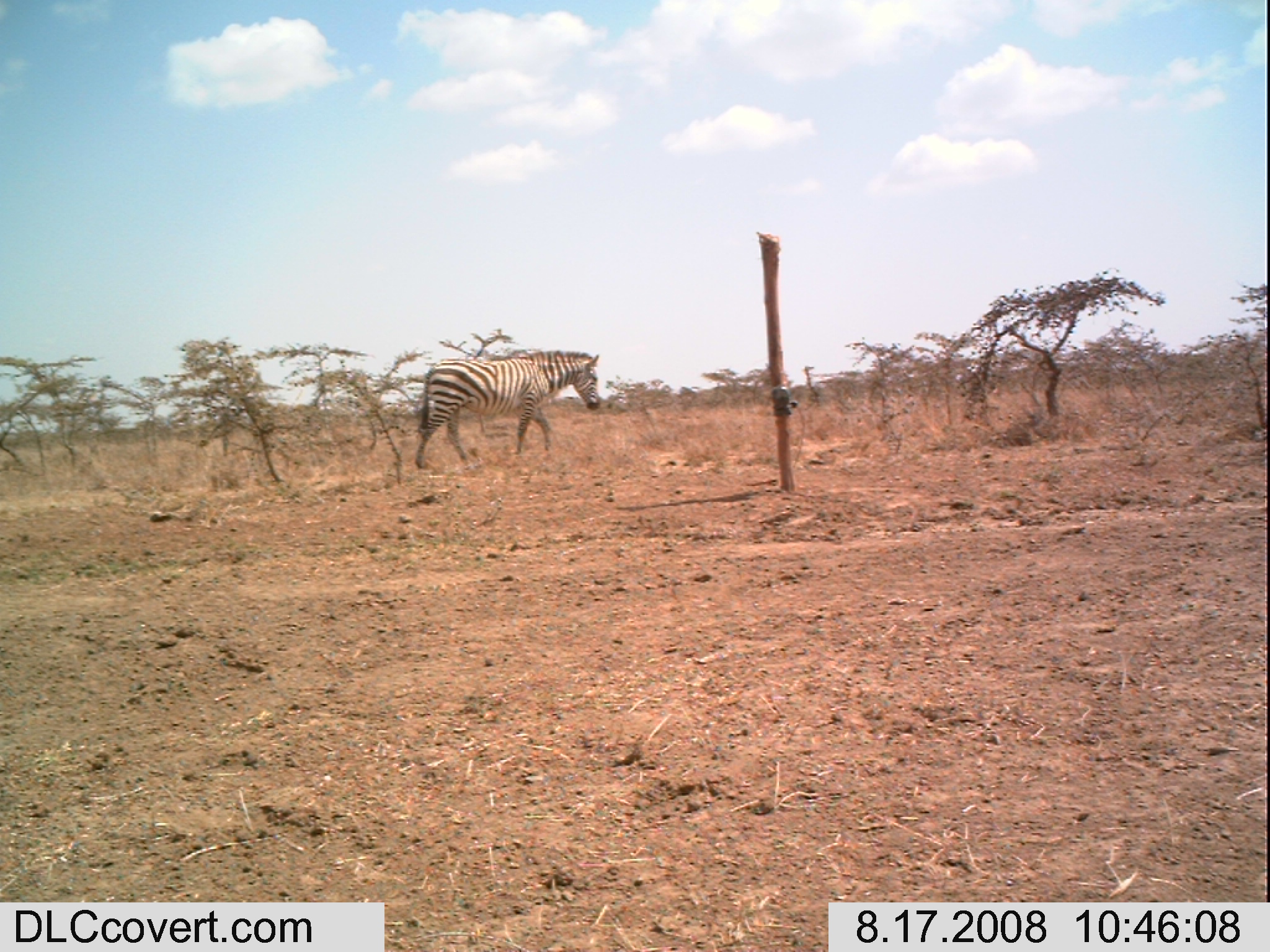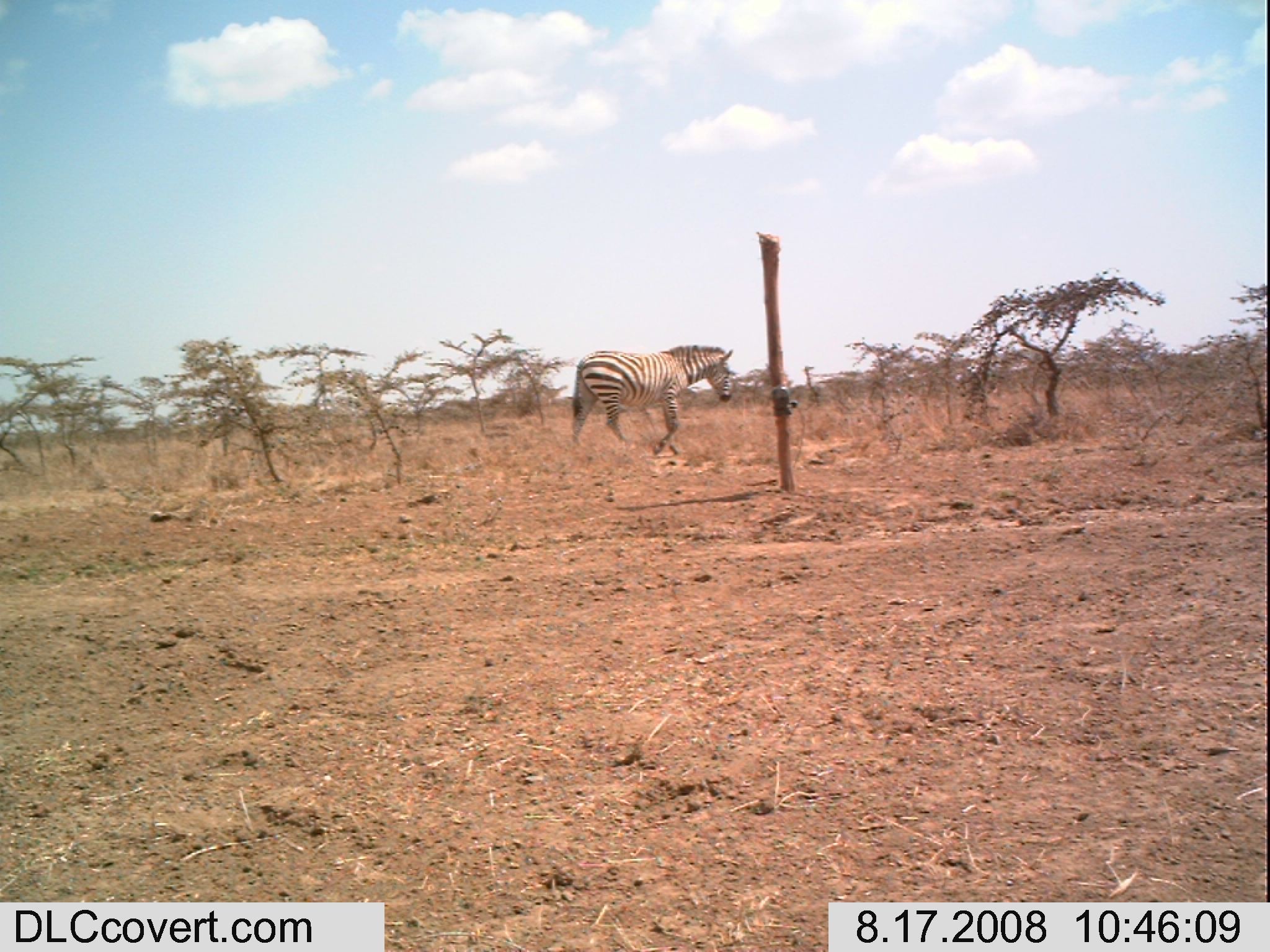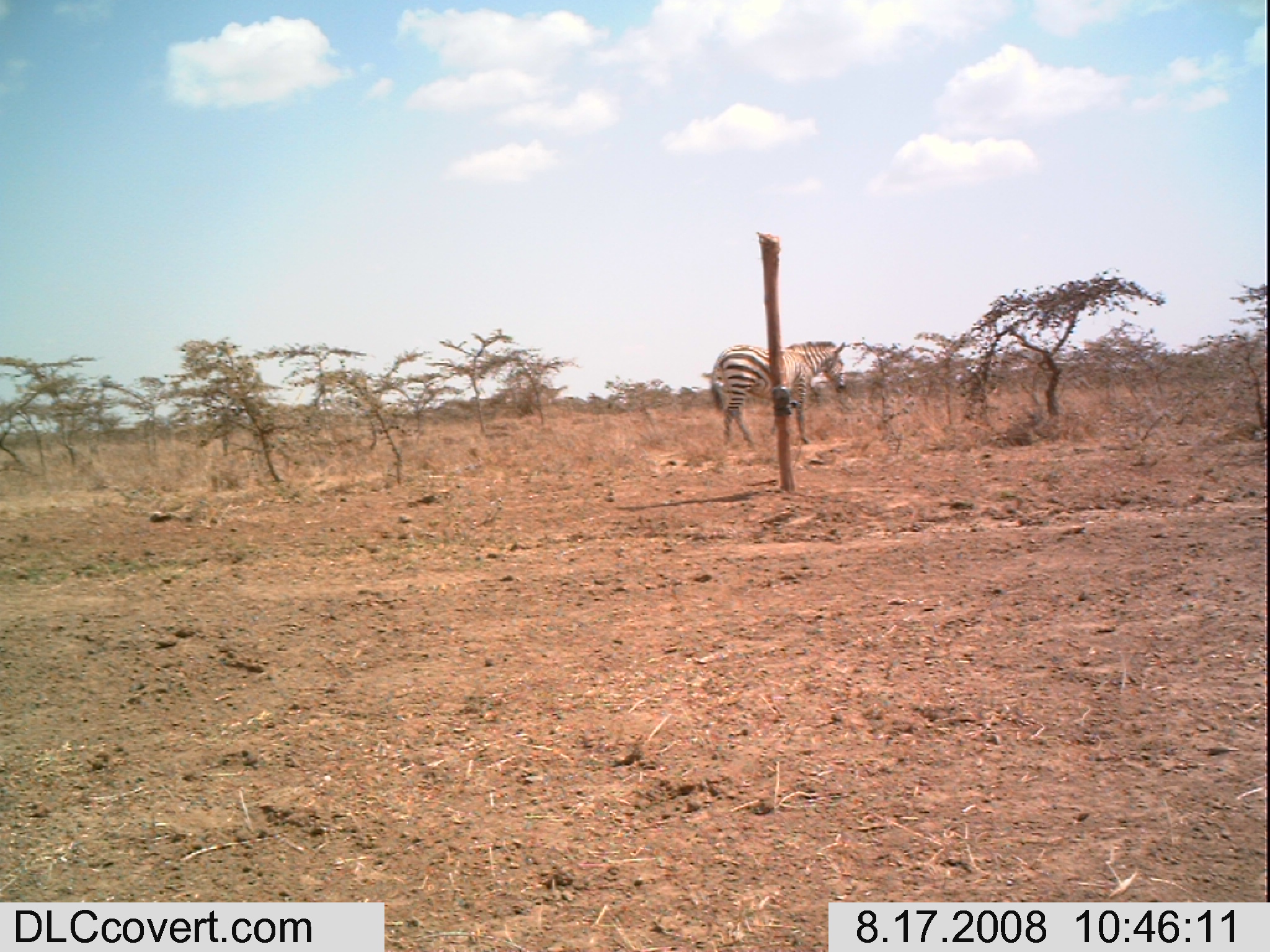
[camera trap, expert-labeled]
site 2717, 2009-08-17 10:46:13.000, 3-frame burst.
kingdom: Animalia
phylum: Chordata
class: Mammalia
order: Perissodactyla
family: Equidae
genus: Equus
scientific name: Equus quagga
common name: plains zebra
Equus quagga (plains zebra), count 1.